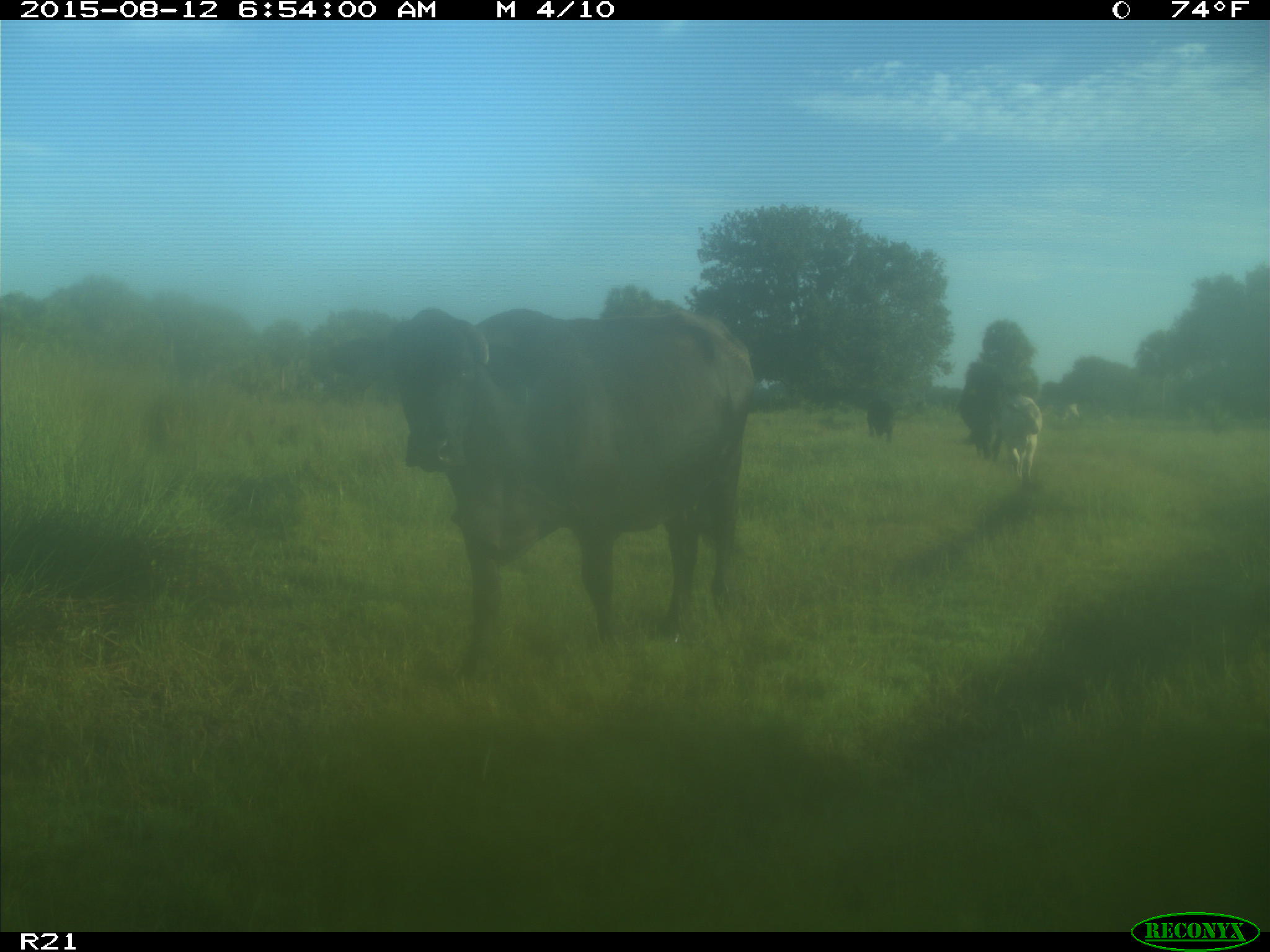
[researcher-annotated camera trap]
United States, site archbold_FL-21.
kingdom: Animalia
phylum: Chordata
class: Mammalia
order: Artiodactyla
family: Bovidae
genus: Bos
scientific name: Bos taurus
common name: domestic cow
Bos taurus (domestic cow).